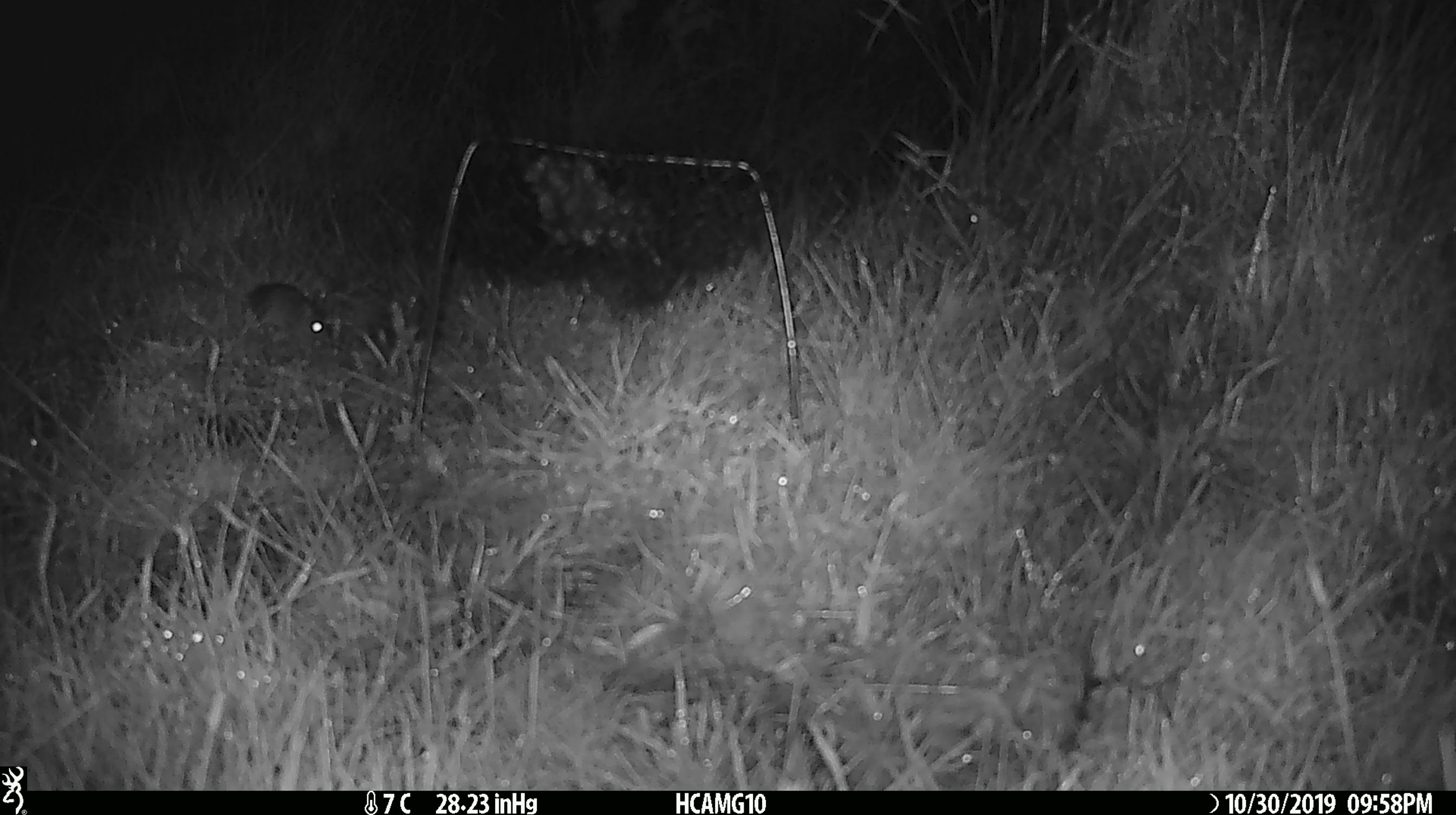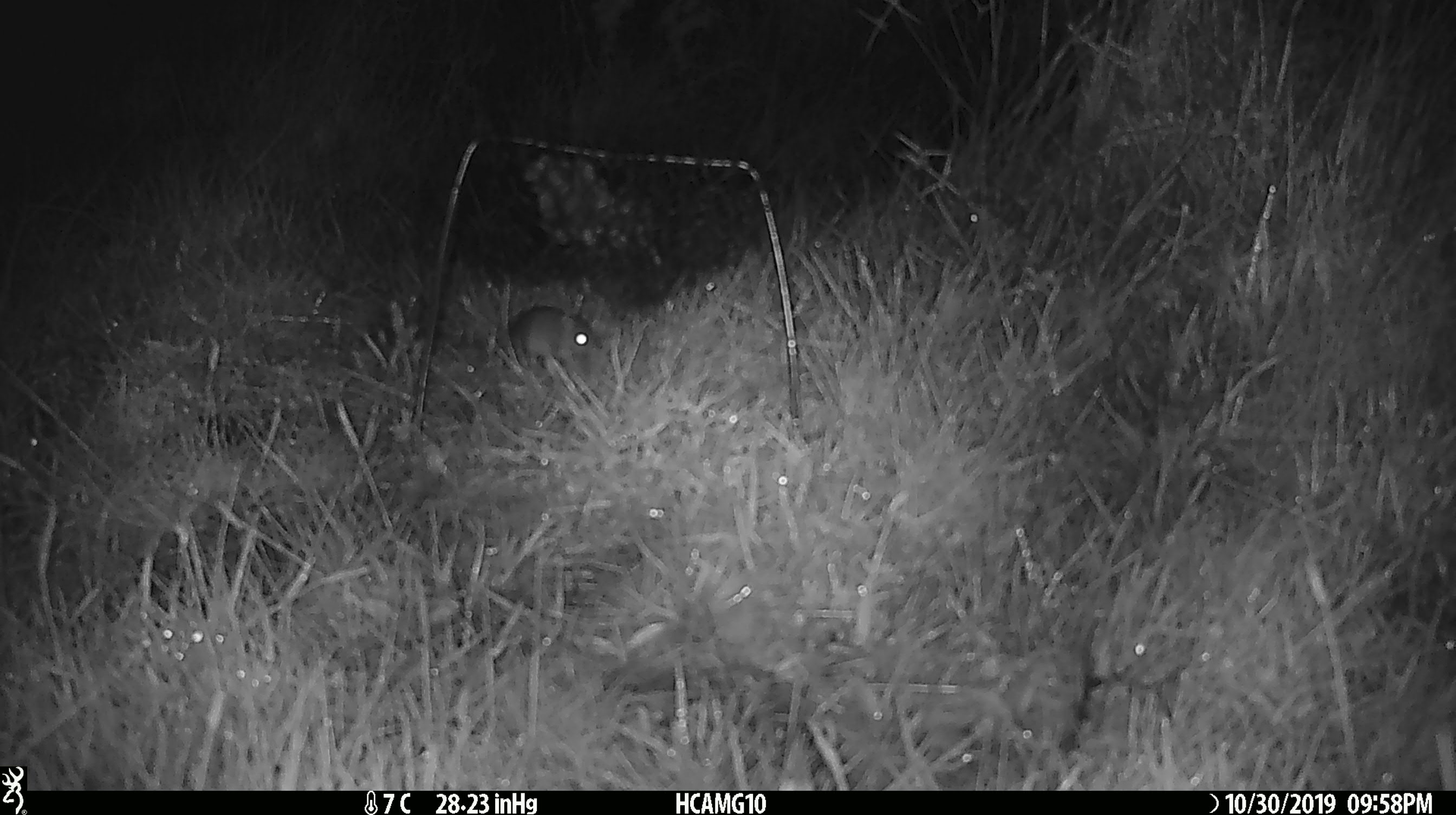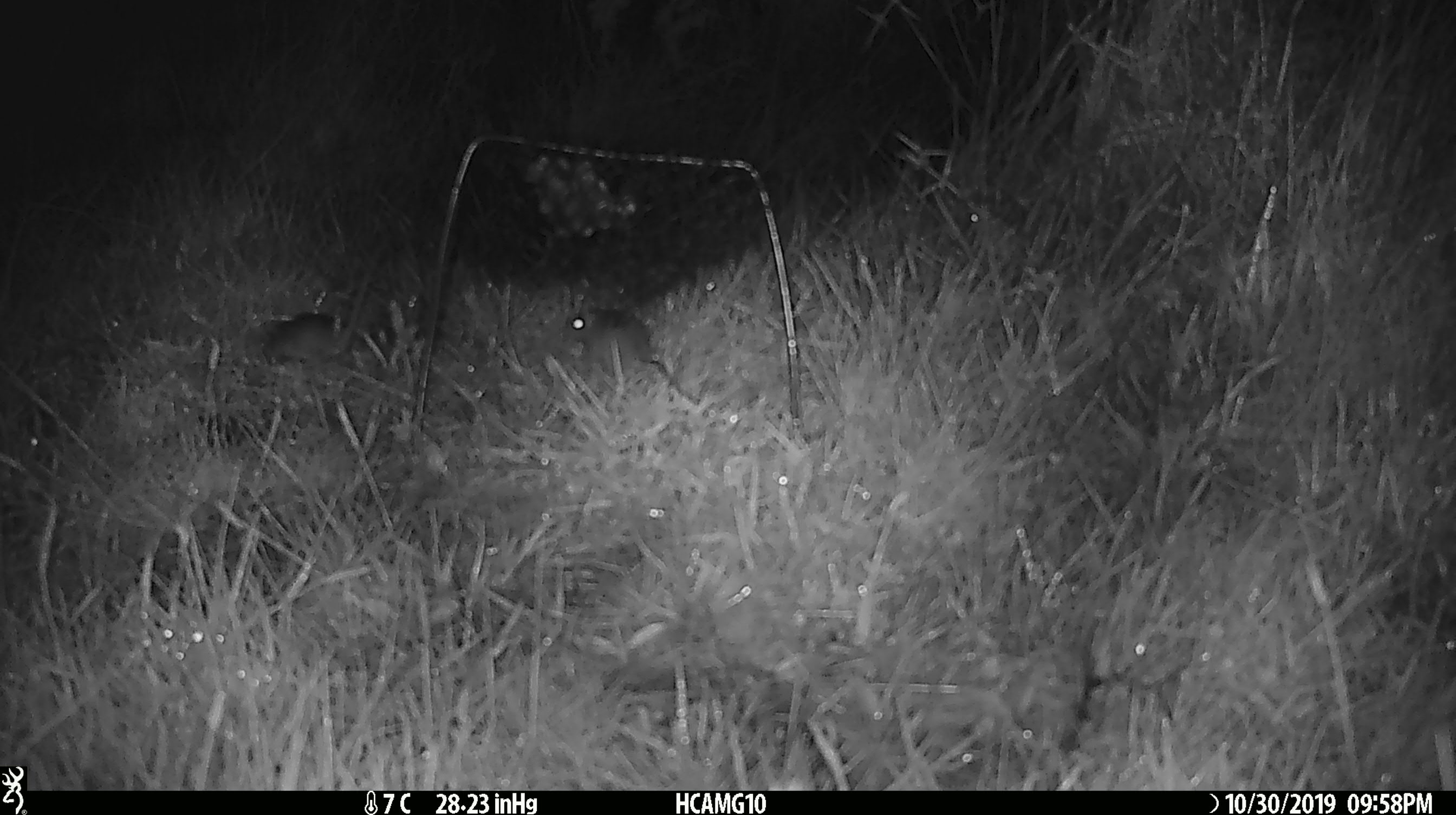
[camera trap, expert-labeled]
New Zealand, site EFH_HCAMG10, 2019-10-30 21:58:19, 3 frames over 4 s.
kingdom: Animalia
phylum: Chordata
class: Mammalia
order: Rodentia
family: Muridae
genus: Mus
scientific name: Mus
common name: mouse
Mouse (Mus).